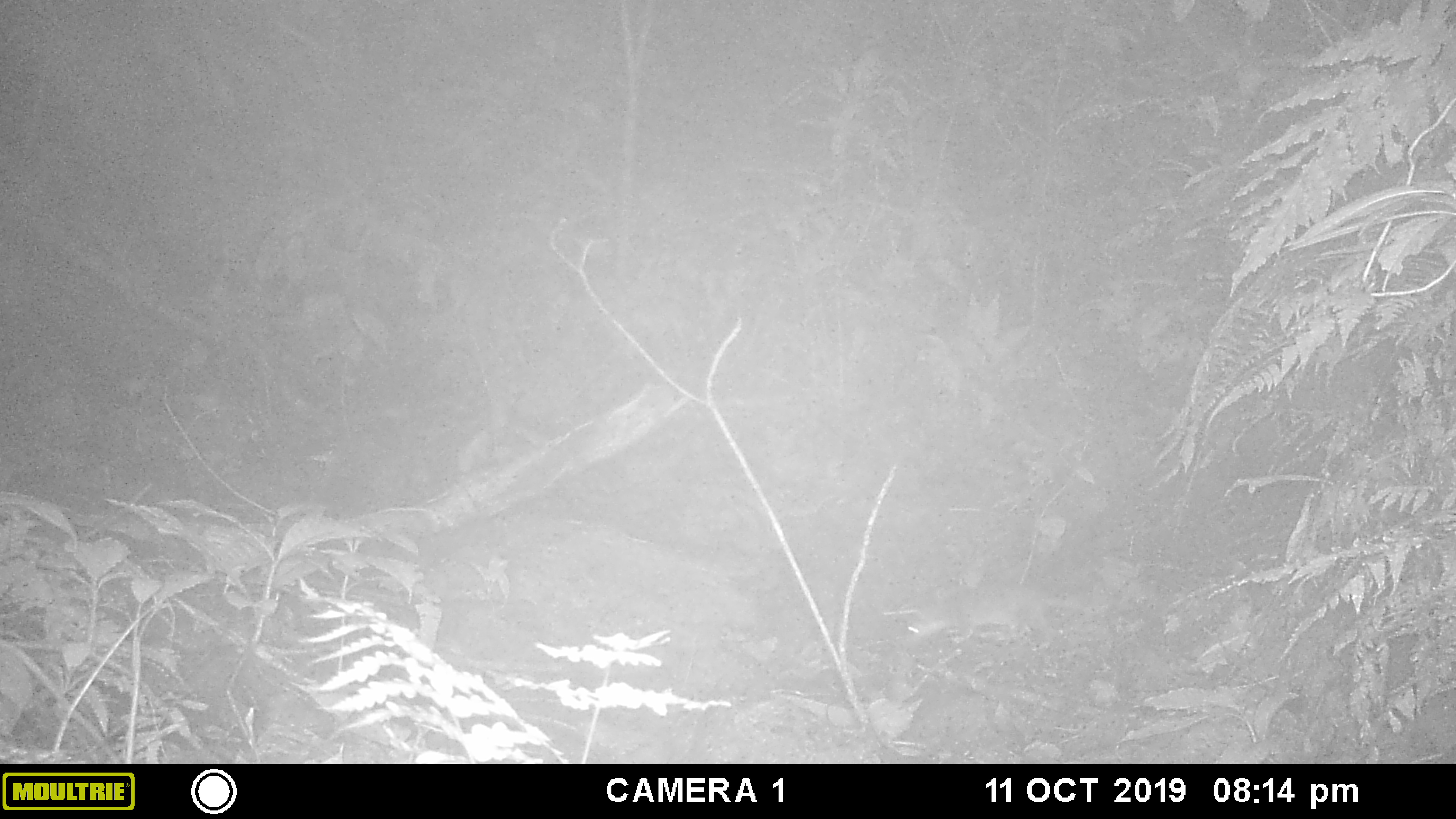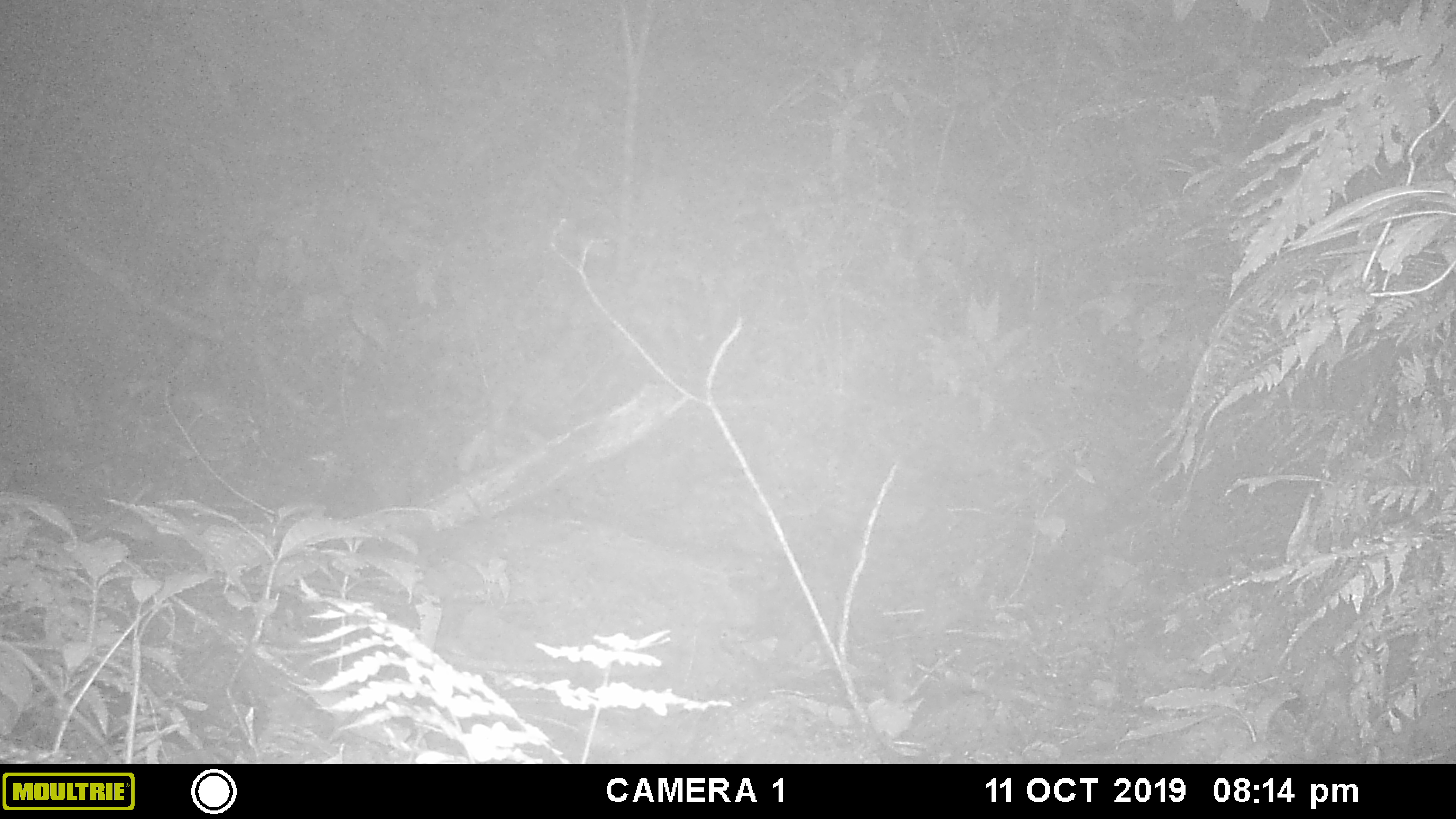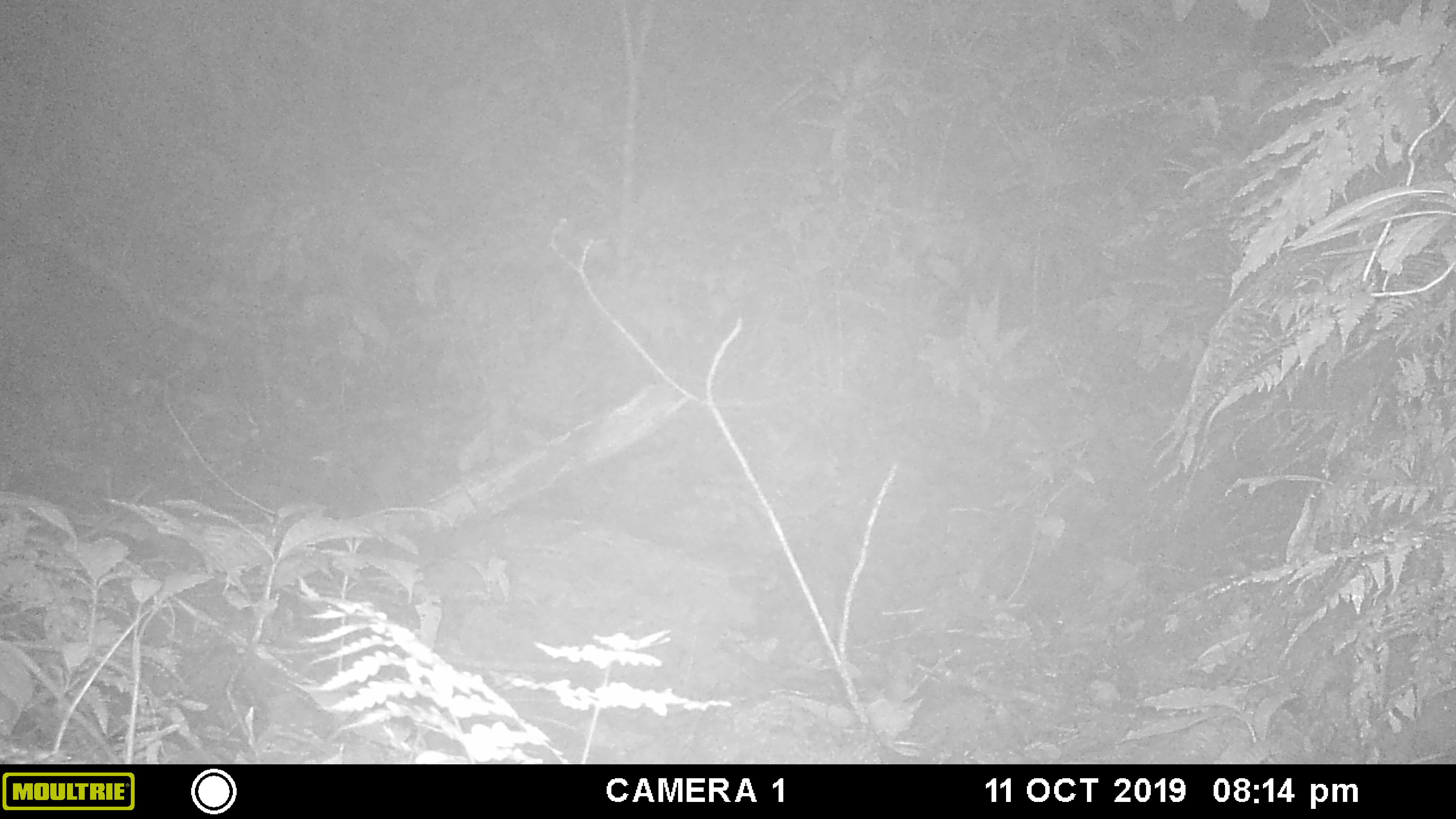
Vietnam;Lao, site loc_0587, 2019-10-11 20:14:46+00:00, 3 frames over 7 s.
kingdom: Animalia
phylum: Chordata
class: Mammalia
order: Carnivora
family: Mustelidae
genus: Melogale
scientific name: Melogale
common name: ferret badger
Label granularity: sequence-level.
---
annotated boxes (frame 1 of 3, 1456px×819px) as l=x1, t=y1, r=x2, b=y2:
ferret badger: l=883, t=581, r=1096, b=651